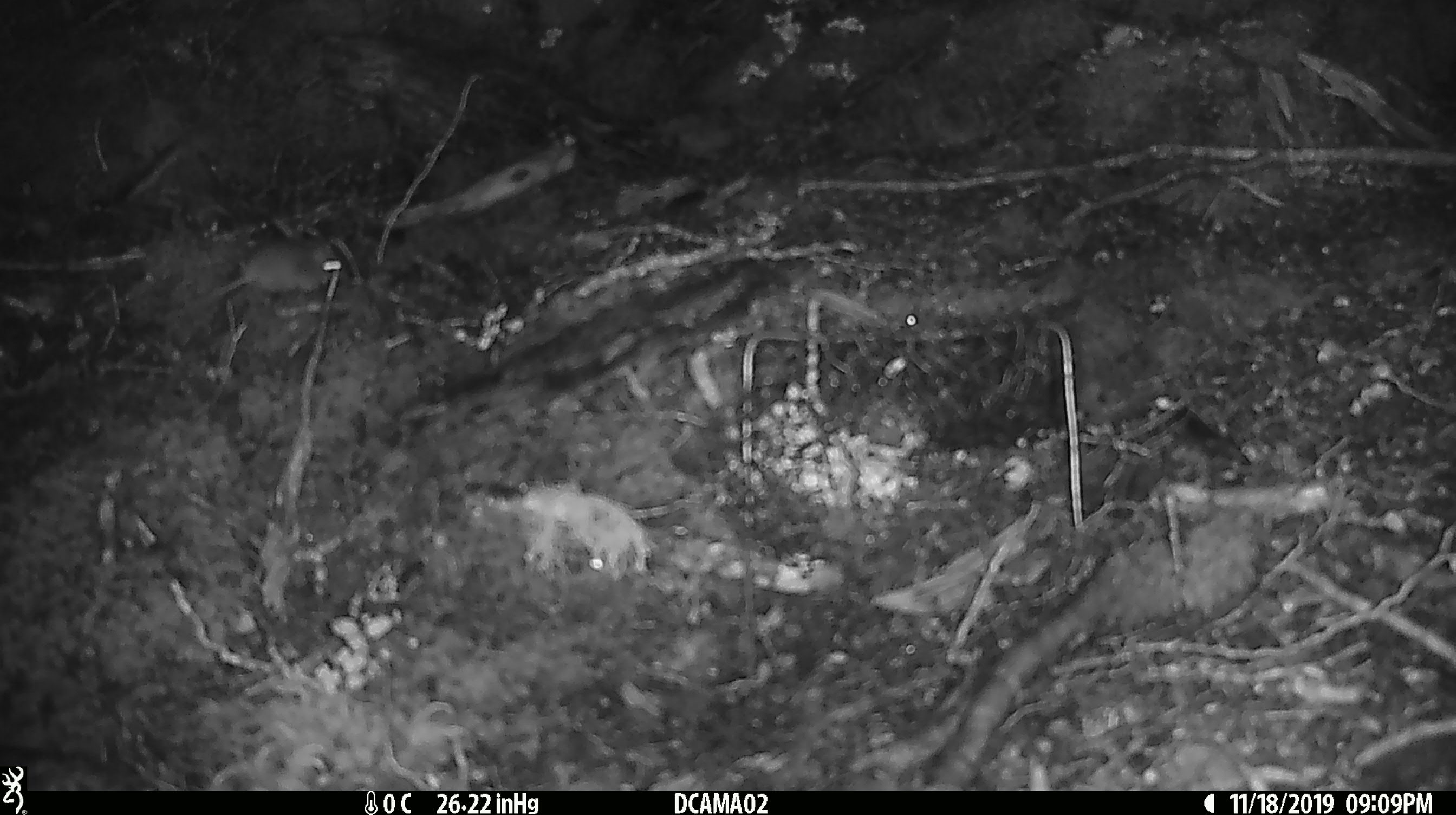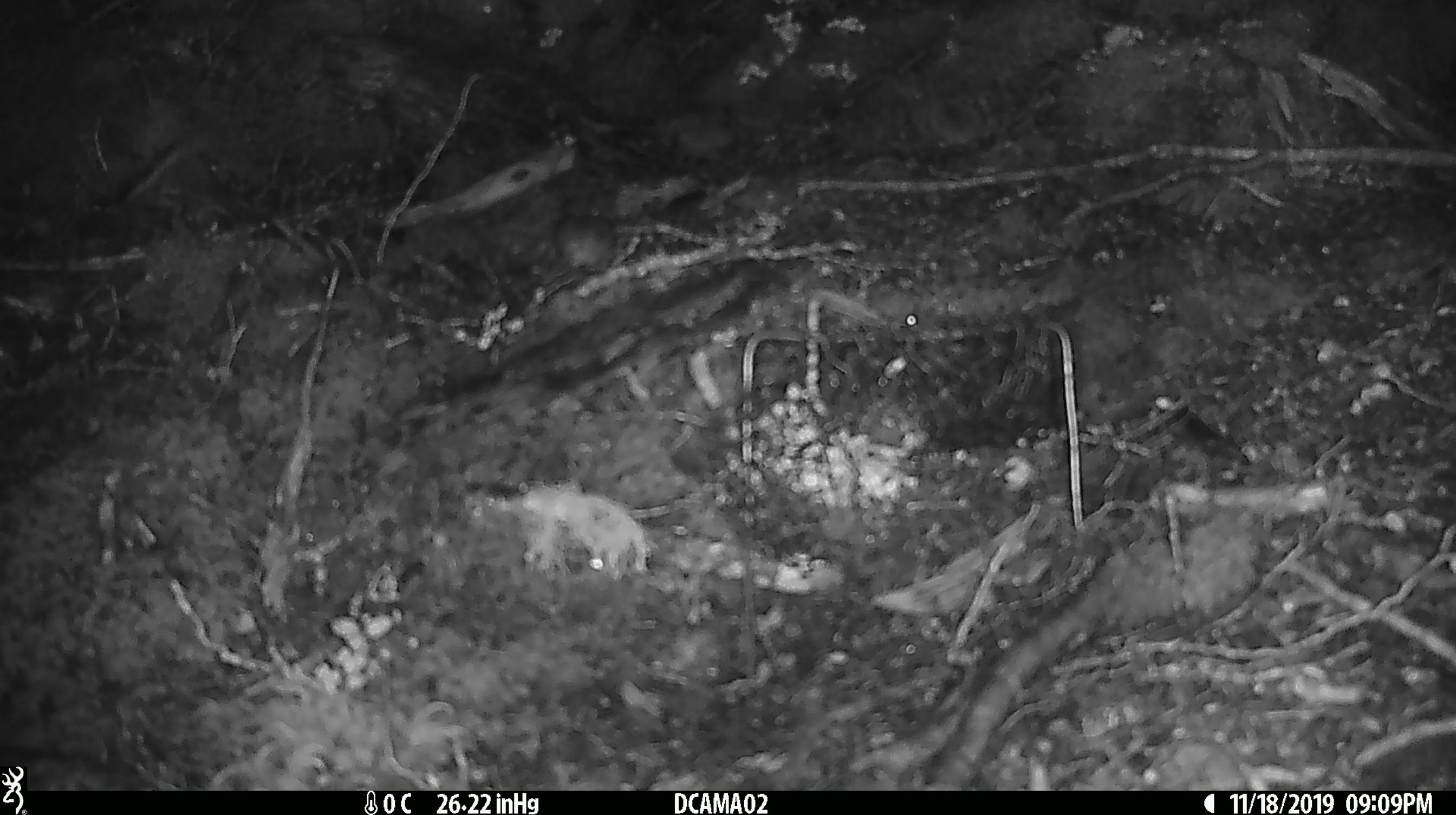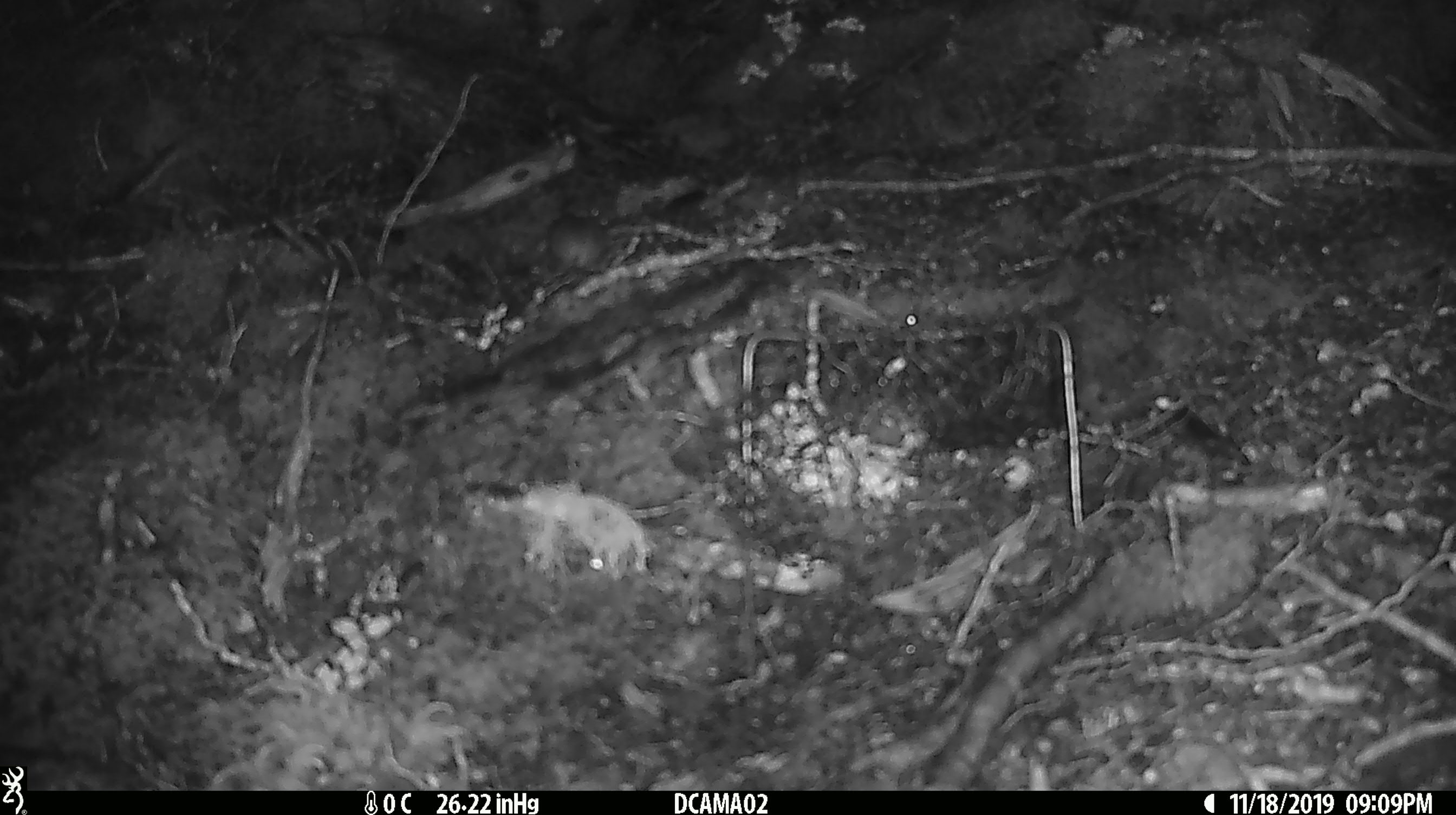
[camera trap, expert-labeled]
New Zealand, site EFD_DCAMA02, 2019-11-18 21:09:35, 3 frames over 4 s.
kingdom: Animalia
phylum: Chordata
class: Mammalia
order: Rodentia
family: Muridae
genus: Mus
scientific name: Mus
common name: mouse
Mouse (Mus).